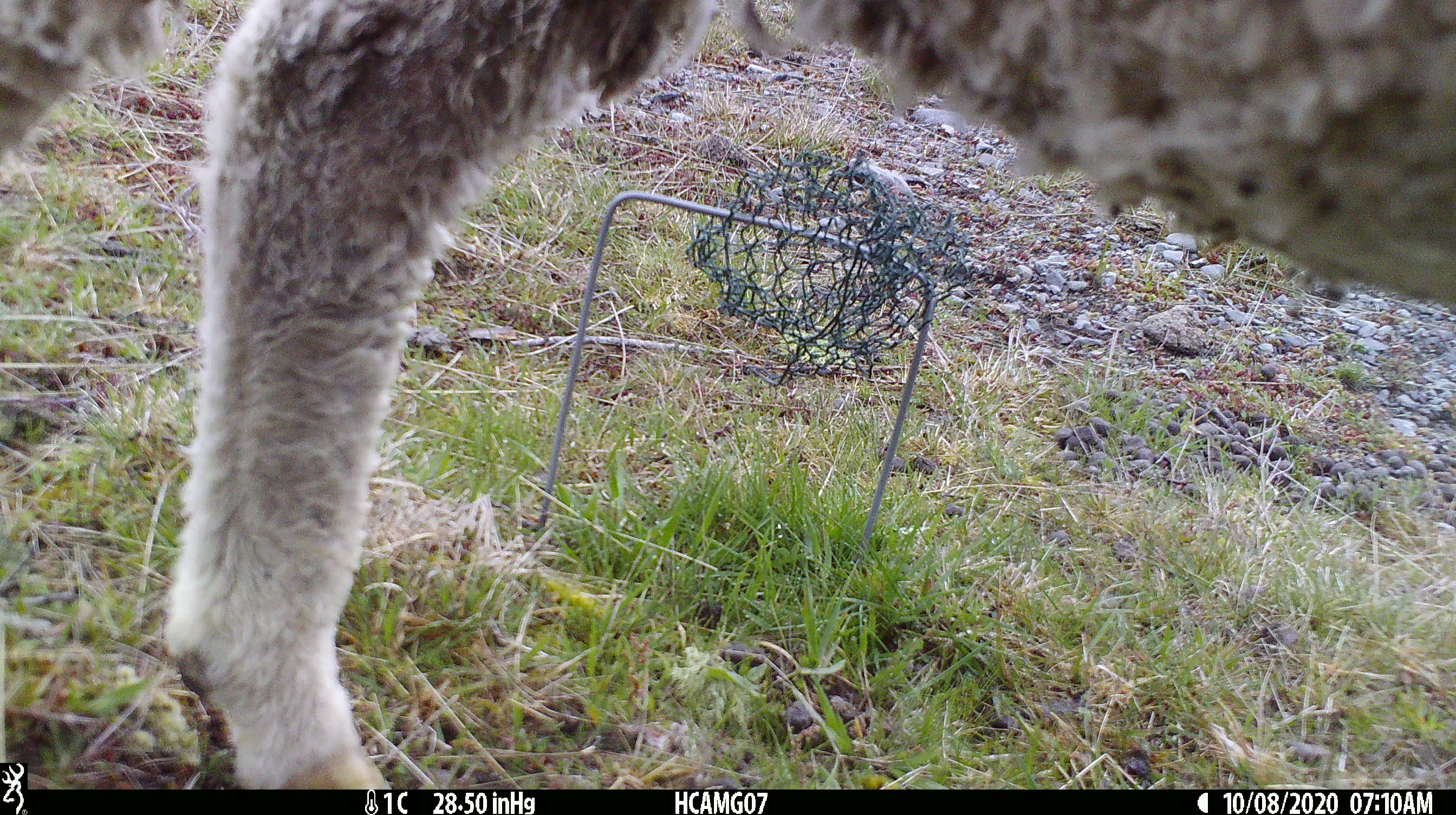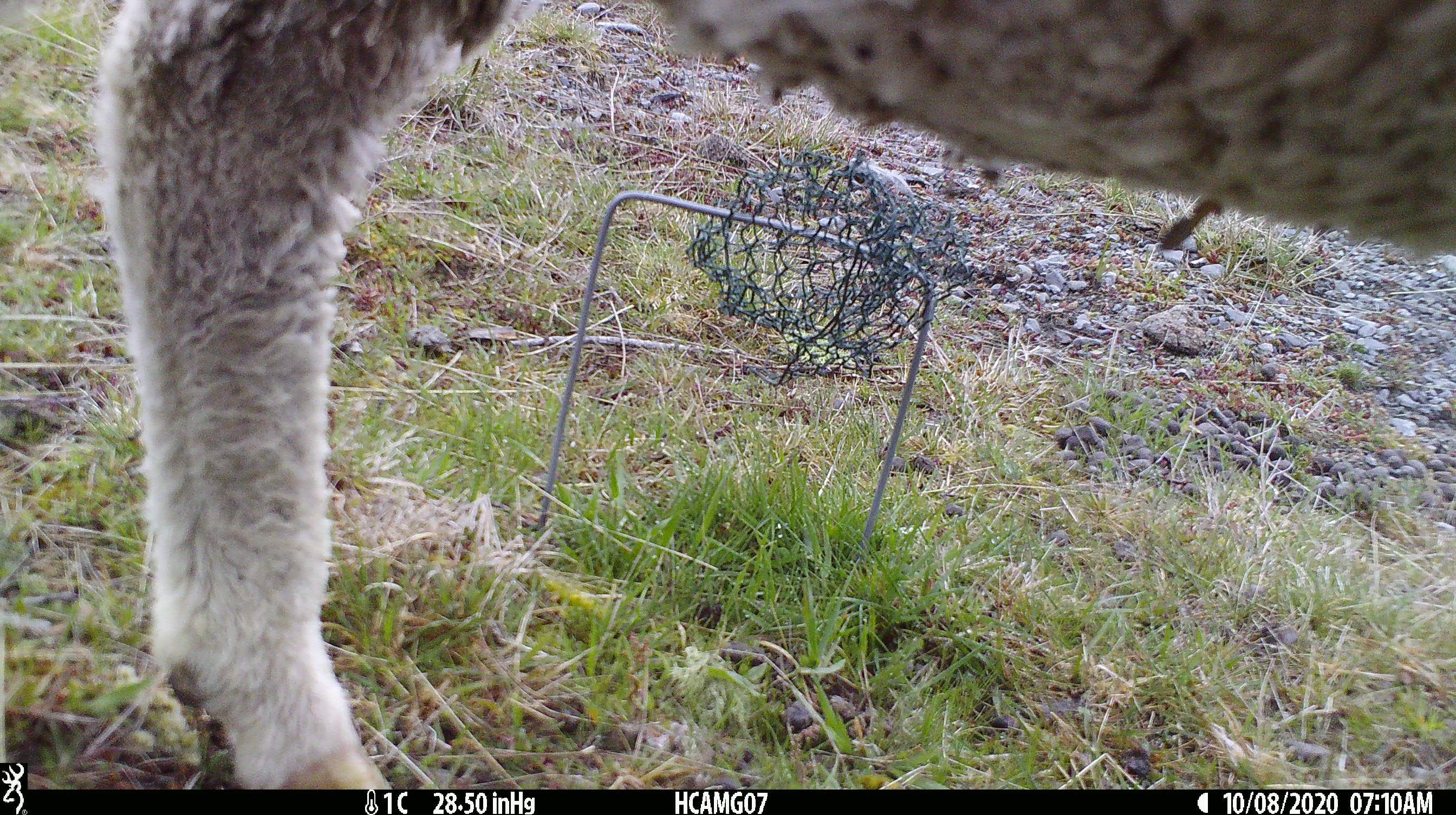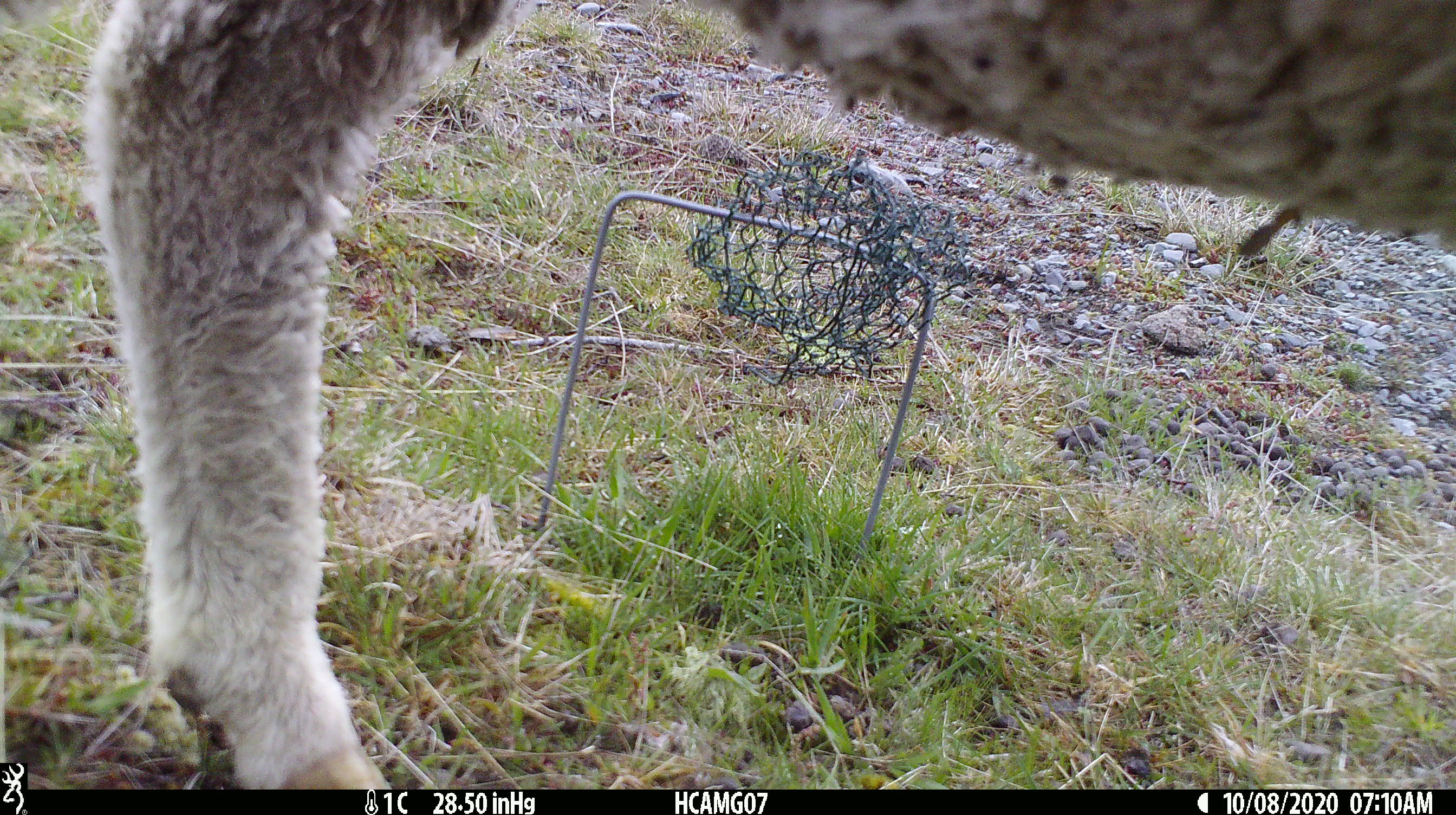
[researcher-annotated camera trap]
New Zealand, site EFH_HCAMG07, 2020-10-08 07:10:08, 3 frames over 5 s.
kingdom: Animalia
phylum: Chordata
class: Mammalia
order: Artiodactyla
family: Bovidae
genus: Ovis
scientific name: Ovis aries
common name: domestic sheep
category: sheep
Sheep (domestic sheep) (Ovis aries).